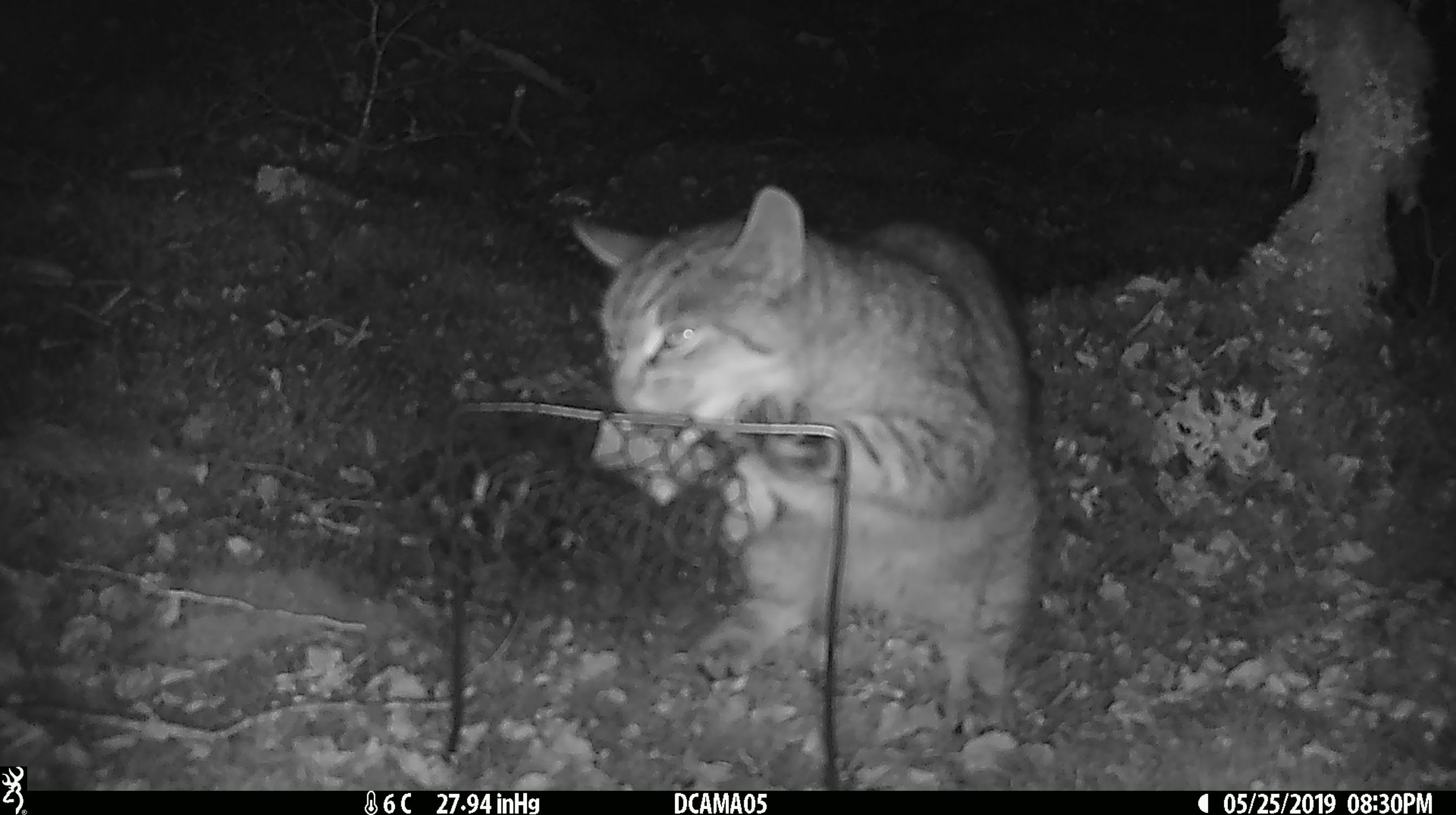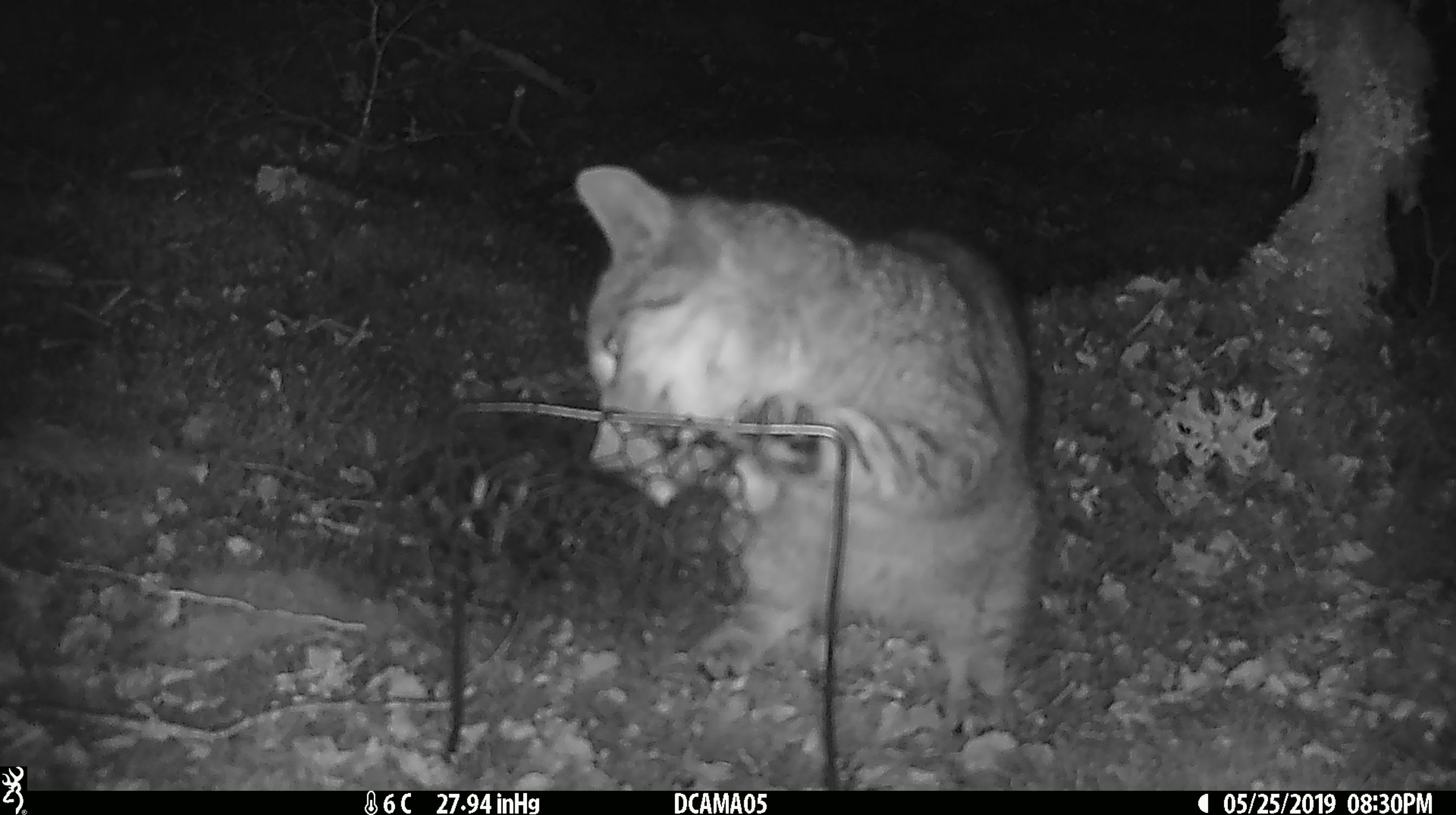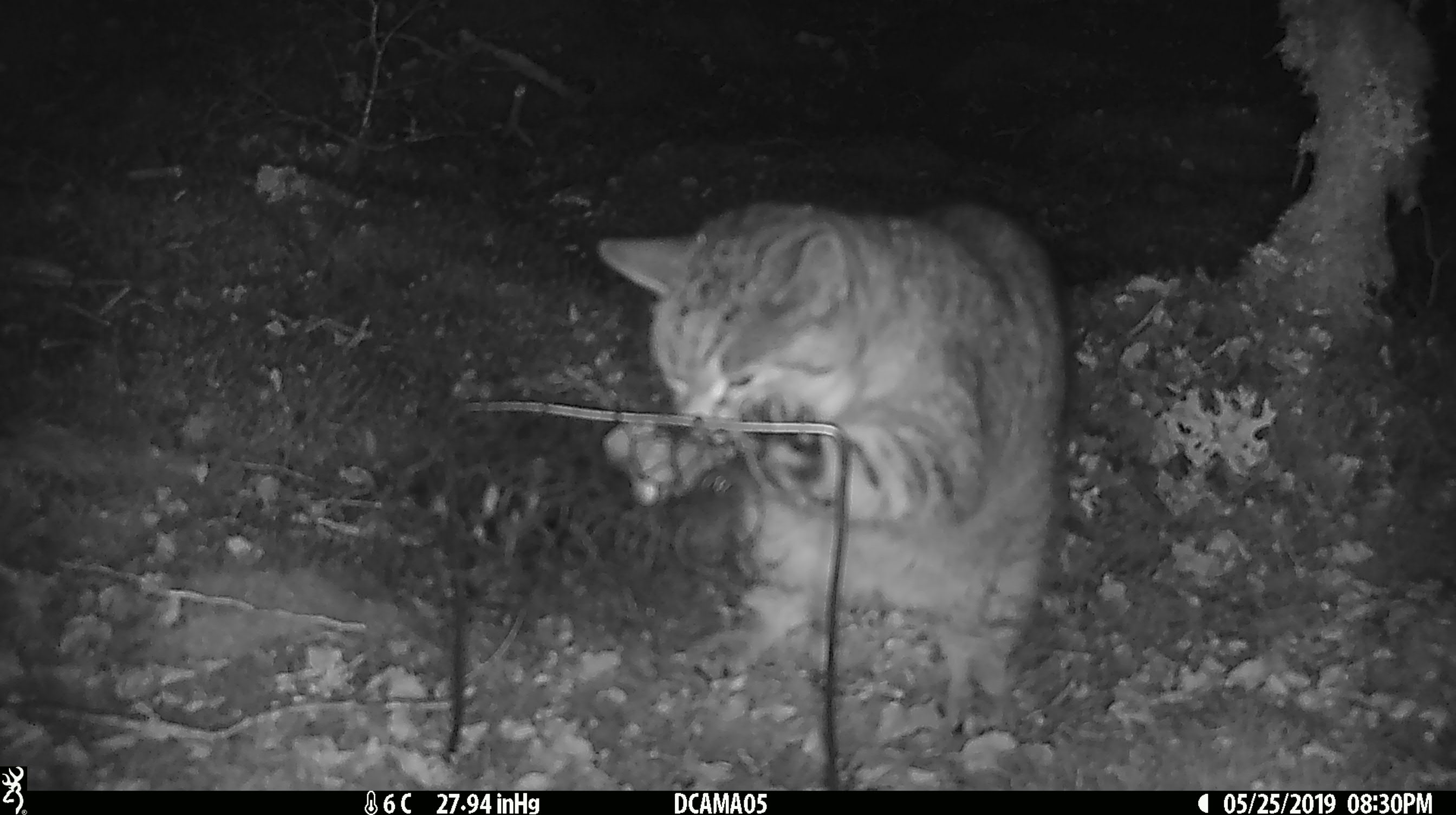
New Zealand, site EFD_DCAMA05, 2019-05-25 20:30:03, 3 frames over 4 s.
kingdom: Animalia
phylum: Chordata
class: Mammalia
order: Carnivora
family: Felidae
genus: Felis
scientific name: Felis catus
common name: domestic cat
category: cat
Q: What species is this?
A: Cat (domestic cat) (Felis catus).